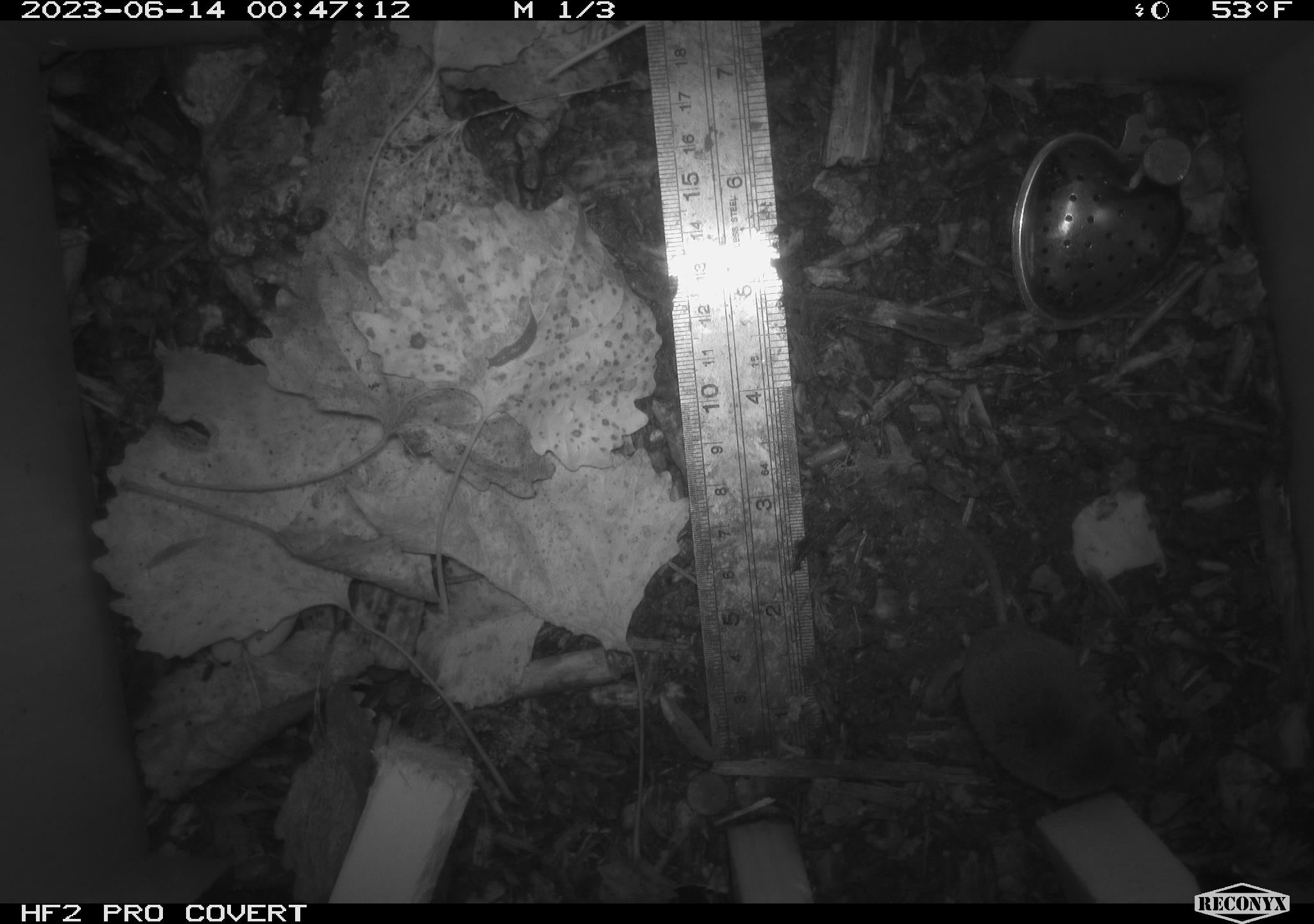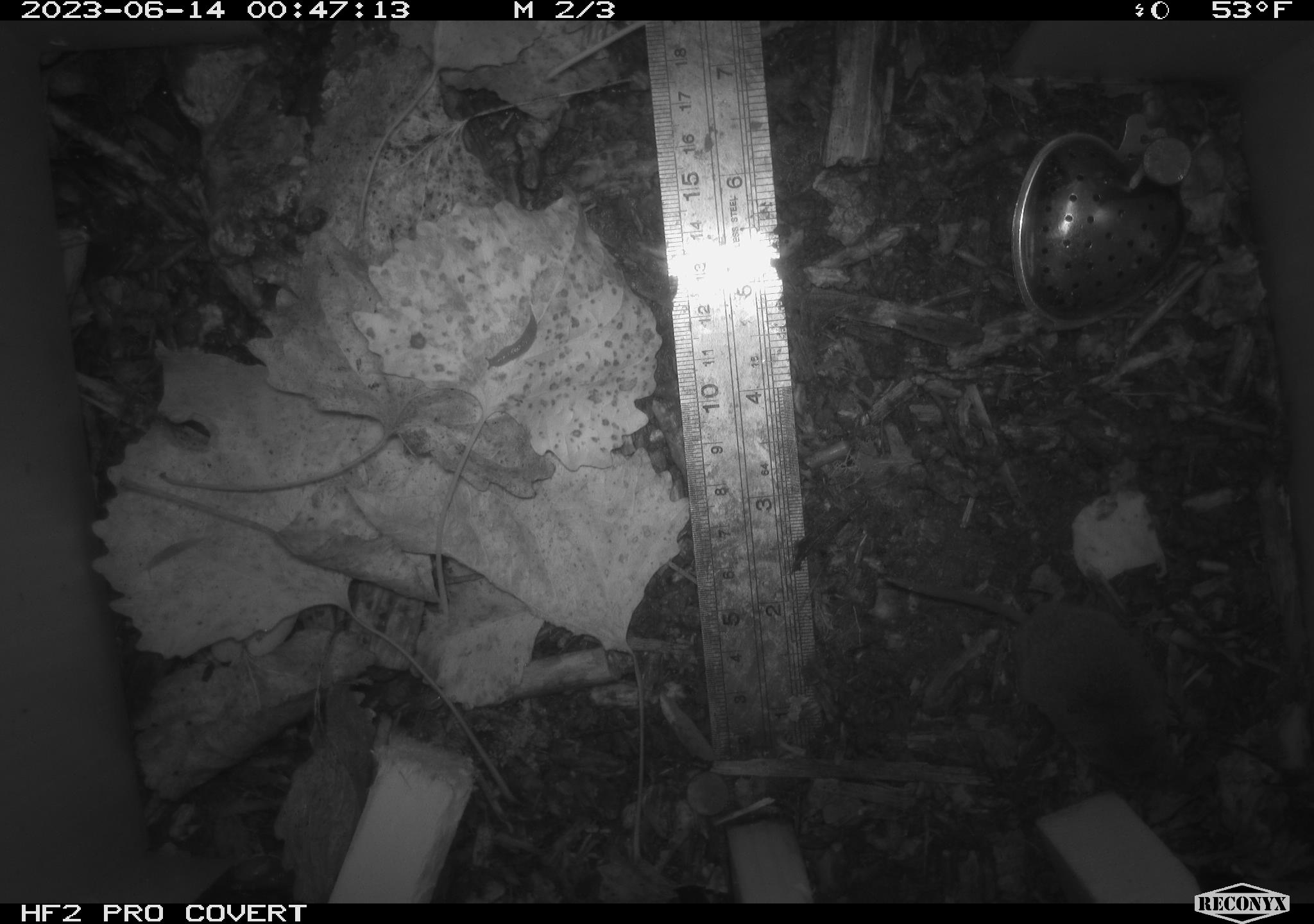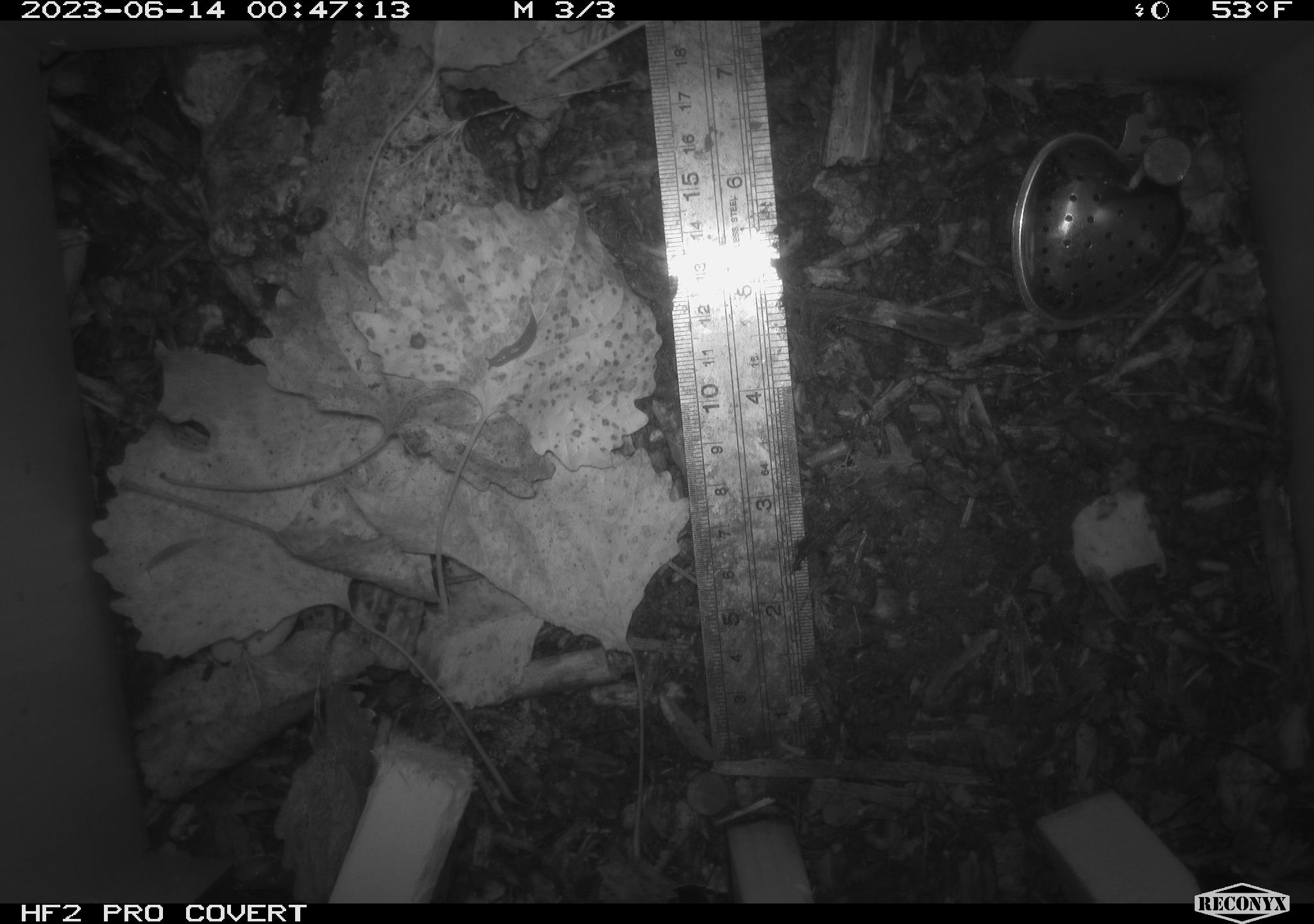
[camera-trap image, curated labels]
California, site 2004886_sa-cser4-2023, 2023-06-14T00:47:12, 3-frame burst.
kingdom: Animalia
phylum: Chordata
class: Mammalia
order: Eulipotyphla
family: Soricidae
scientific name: Soricidae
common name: shrews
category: soricidae family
Soricidae family (shrews) (Soricidae).